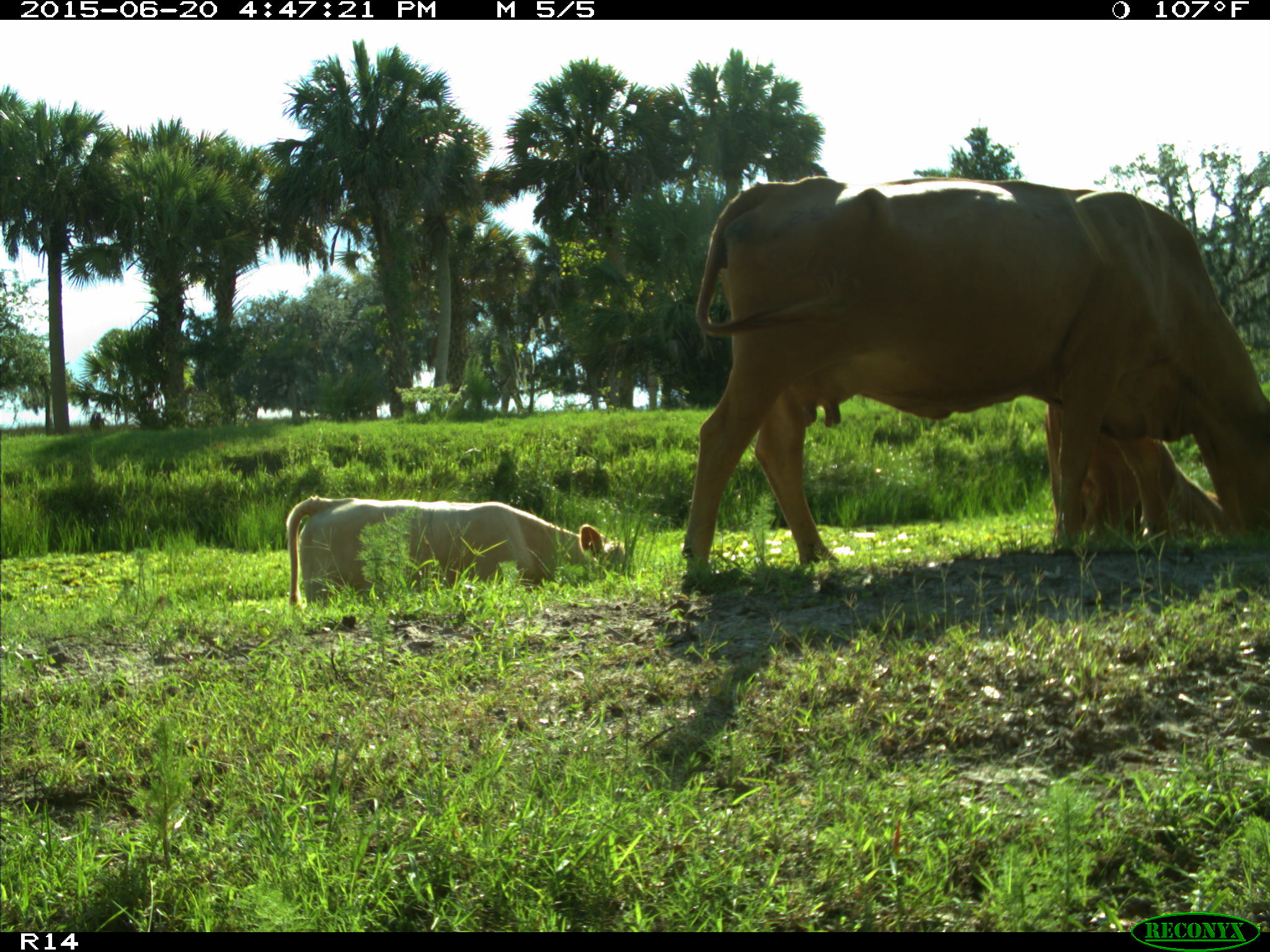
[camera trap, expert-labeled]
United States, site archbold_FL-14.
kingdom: Animalia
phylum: Chordata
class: Mammalia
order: Artiodactyla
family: Bovidae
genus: Bos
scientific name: Bos taurus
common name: domestic cow